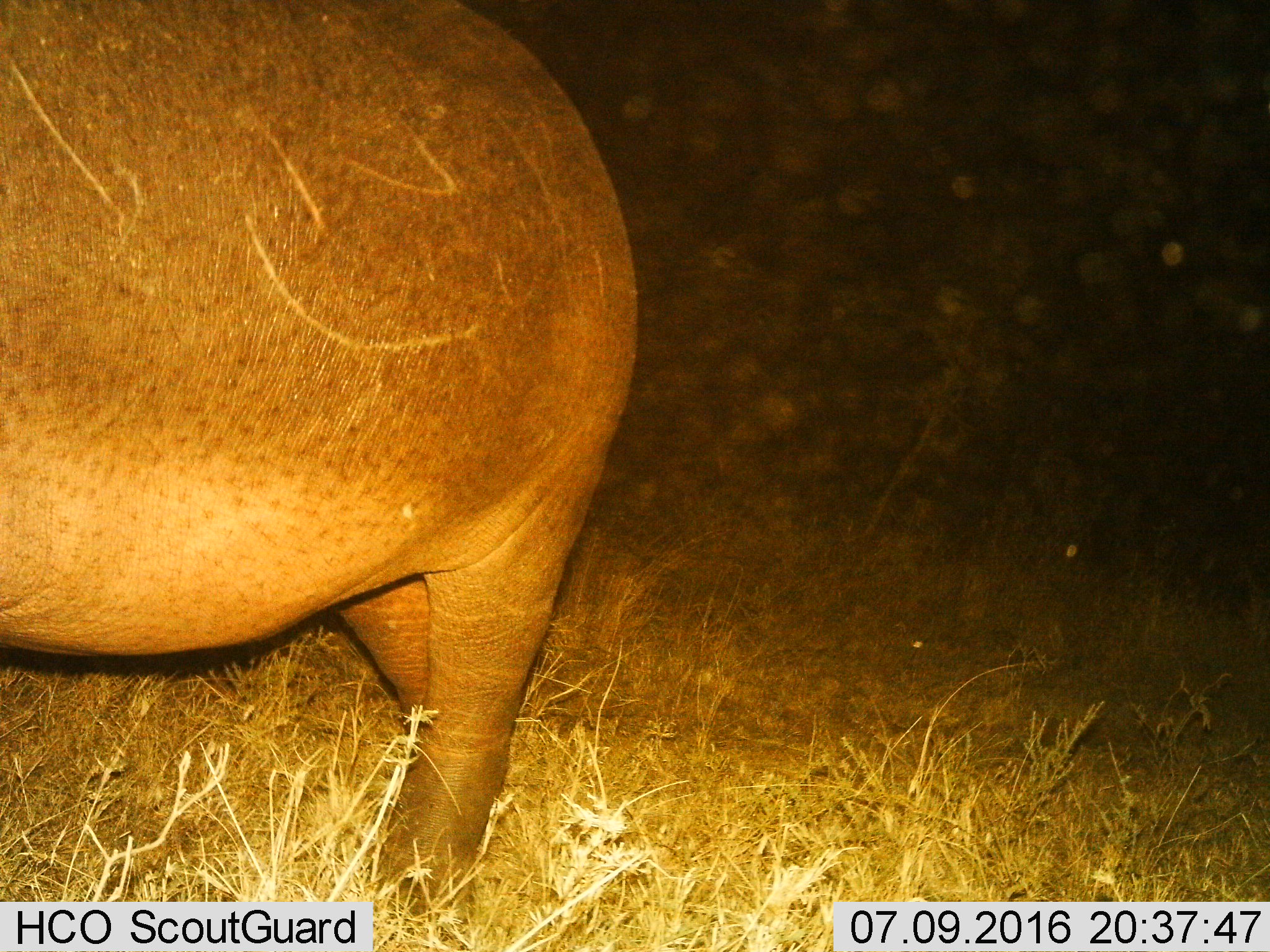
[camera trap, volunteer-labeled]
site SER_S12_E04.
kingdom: Animalia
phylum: Chordata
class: Mammalia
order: Artiodactyla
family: Hippopotamidae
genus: Hippopotamus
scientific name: Hippopotamus amphibius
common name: hippopotamus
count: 1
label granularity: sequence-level